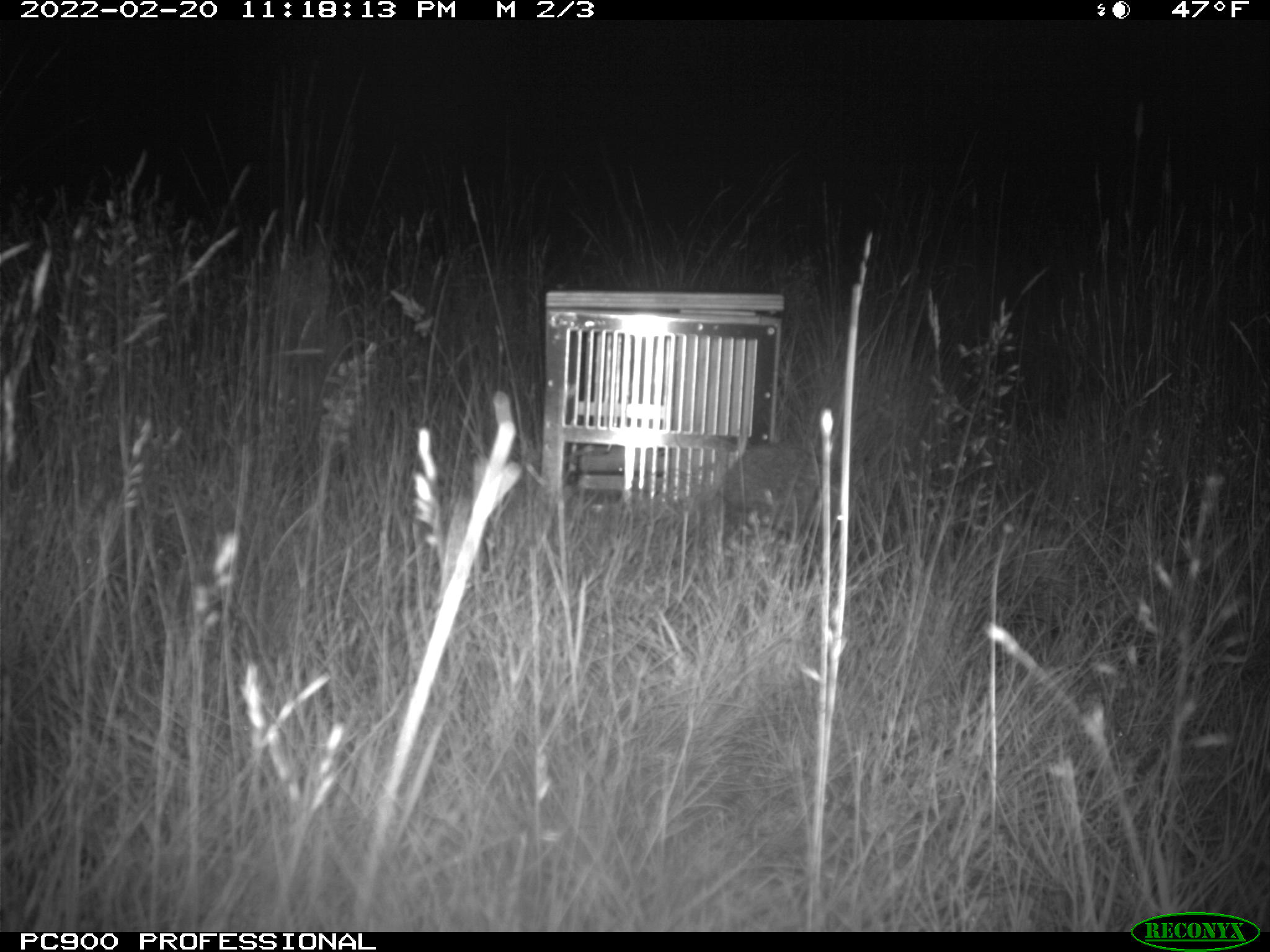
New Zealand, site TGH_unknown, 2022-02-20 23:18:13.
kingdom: Animalia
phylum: Chordata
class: Mammalia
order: Eulipotyphla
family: Erinaceidae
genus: Erinaceus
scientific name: Erinaceus europaeus europaeus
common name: european hedgehog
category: hedgehog